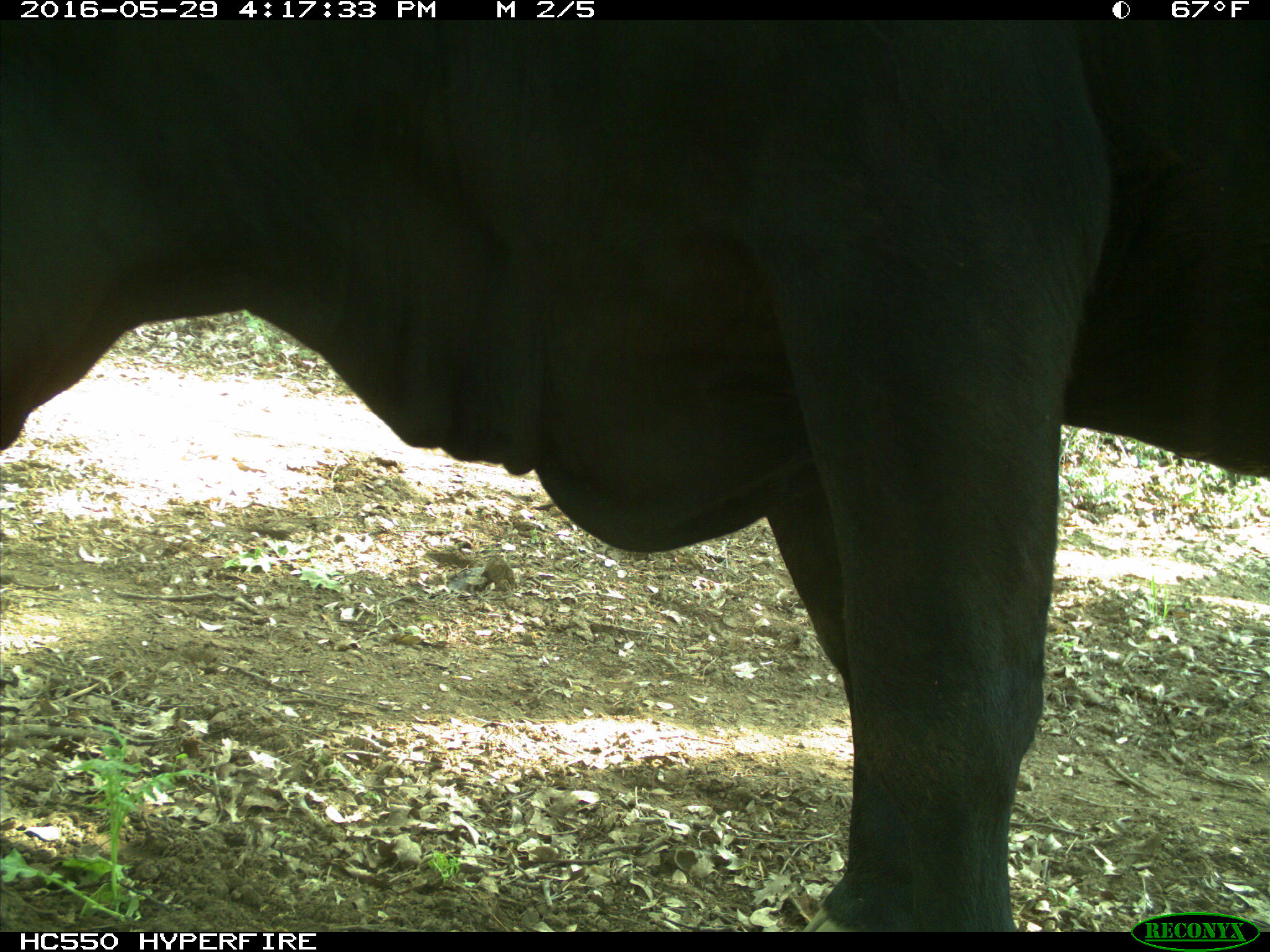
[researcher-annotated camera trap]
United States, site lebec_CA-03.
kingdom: Animalia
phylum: Chordata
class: Mammalia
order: Artiodactyla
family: Bovidae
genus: Bos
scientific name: Bos taurus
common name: domestic cow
Bos taurus (domestic cow).